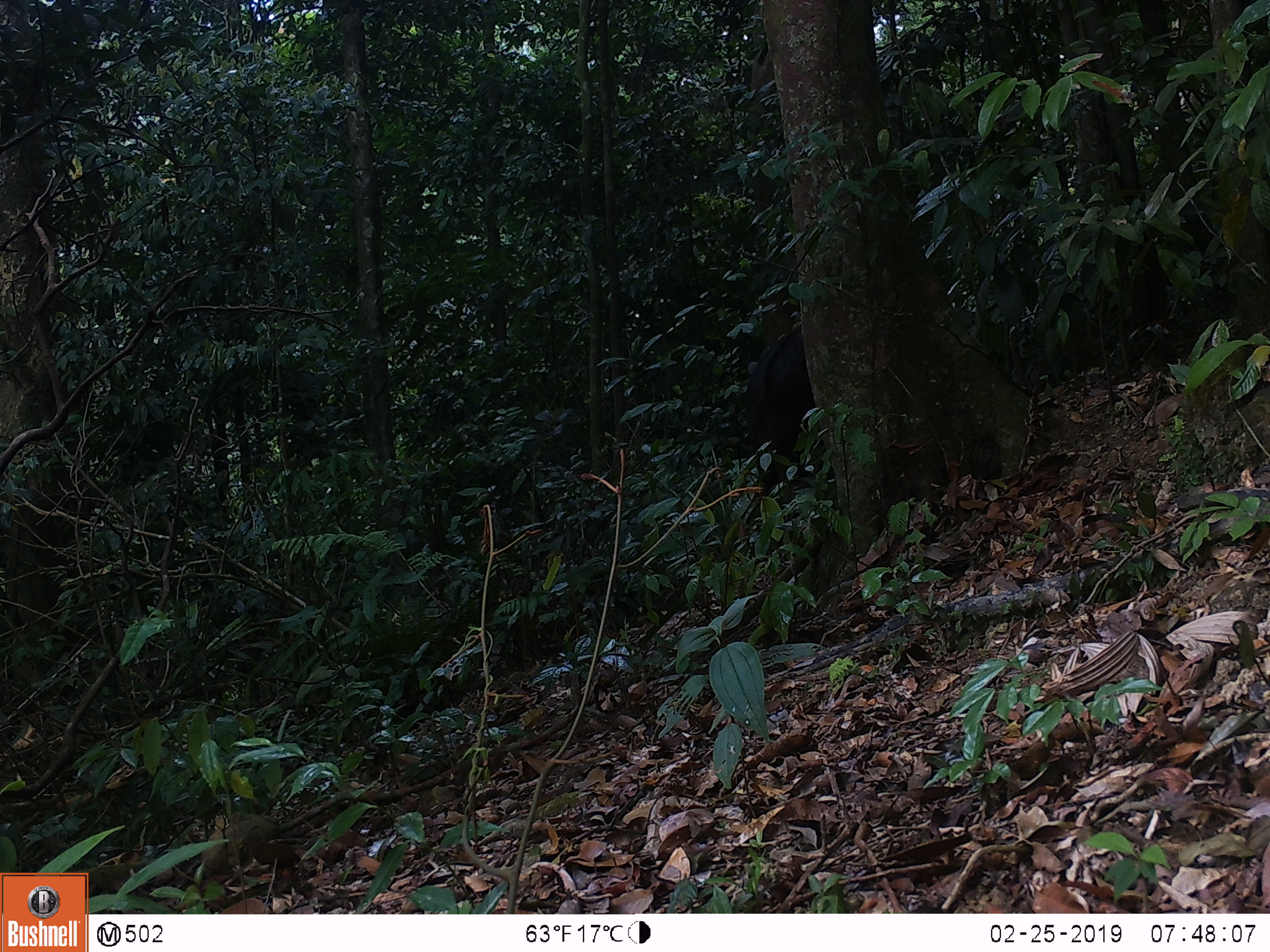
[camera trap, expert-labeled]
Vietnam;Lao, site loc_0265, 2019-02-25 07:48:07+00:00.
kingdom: Animalia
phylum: Chordata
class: Mammalia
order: Artiodactyla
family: Bovidae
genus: Capricornis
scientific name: Capricornis sumatraensis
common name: chinese serow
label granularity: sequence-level